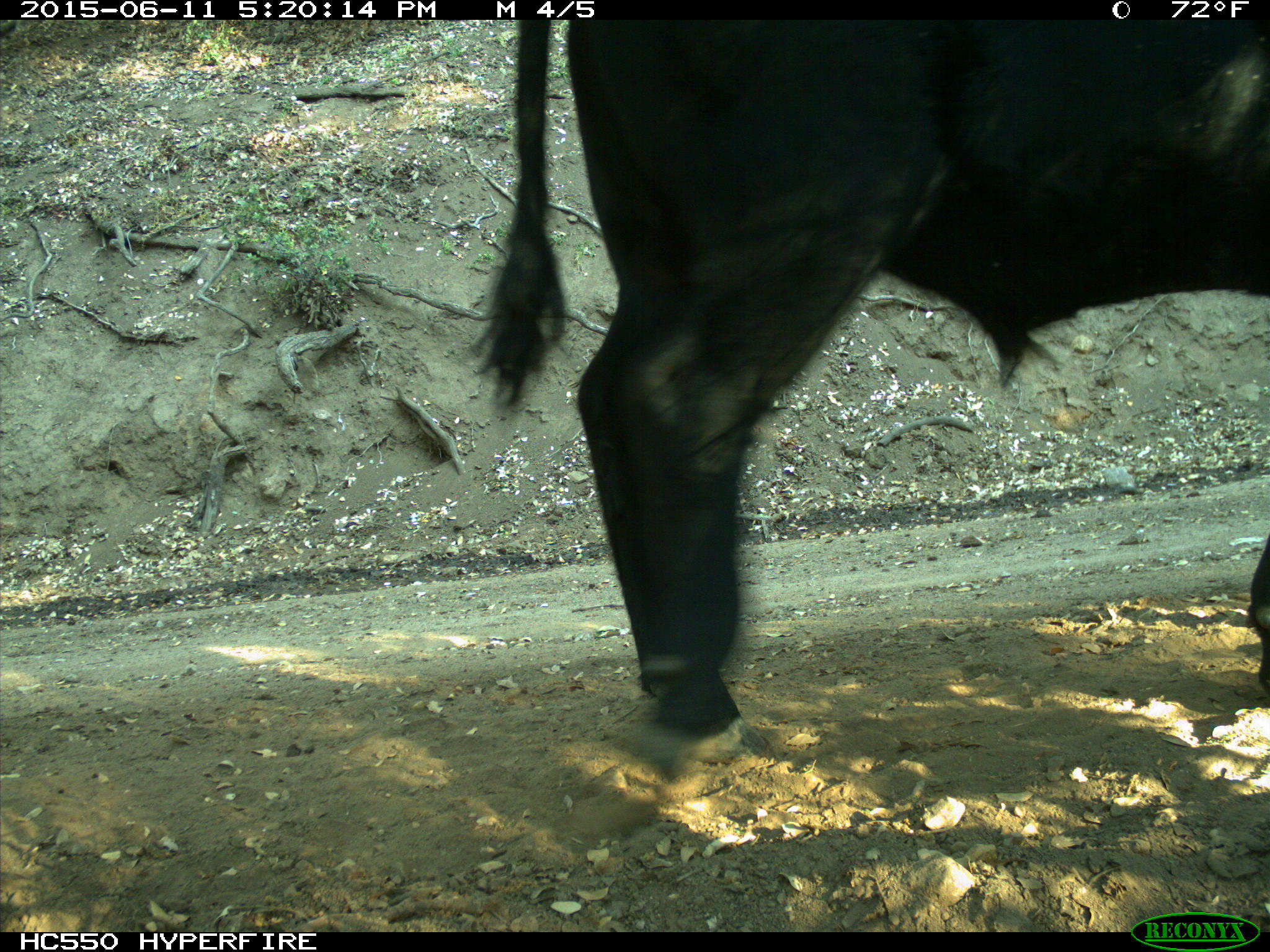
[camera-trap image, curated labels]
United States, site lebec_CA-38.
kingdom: Animalia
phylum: Chordata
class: Mammalia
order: Artiodactyla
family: Bovidae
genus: Bos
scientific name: Bos taurus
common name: domestic cow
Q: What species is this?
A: Bos taurus (domestic cow).